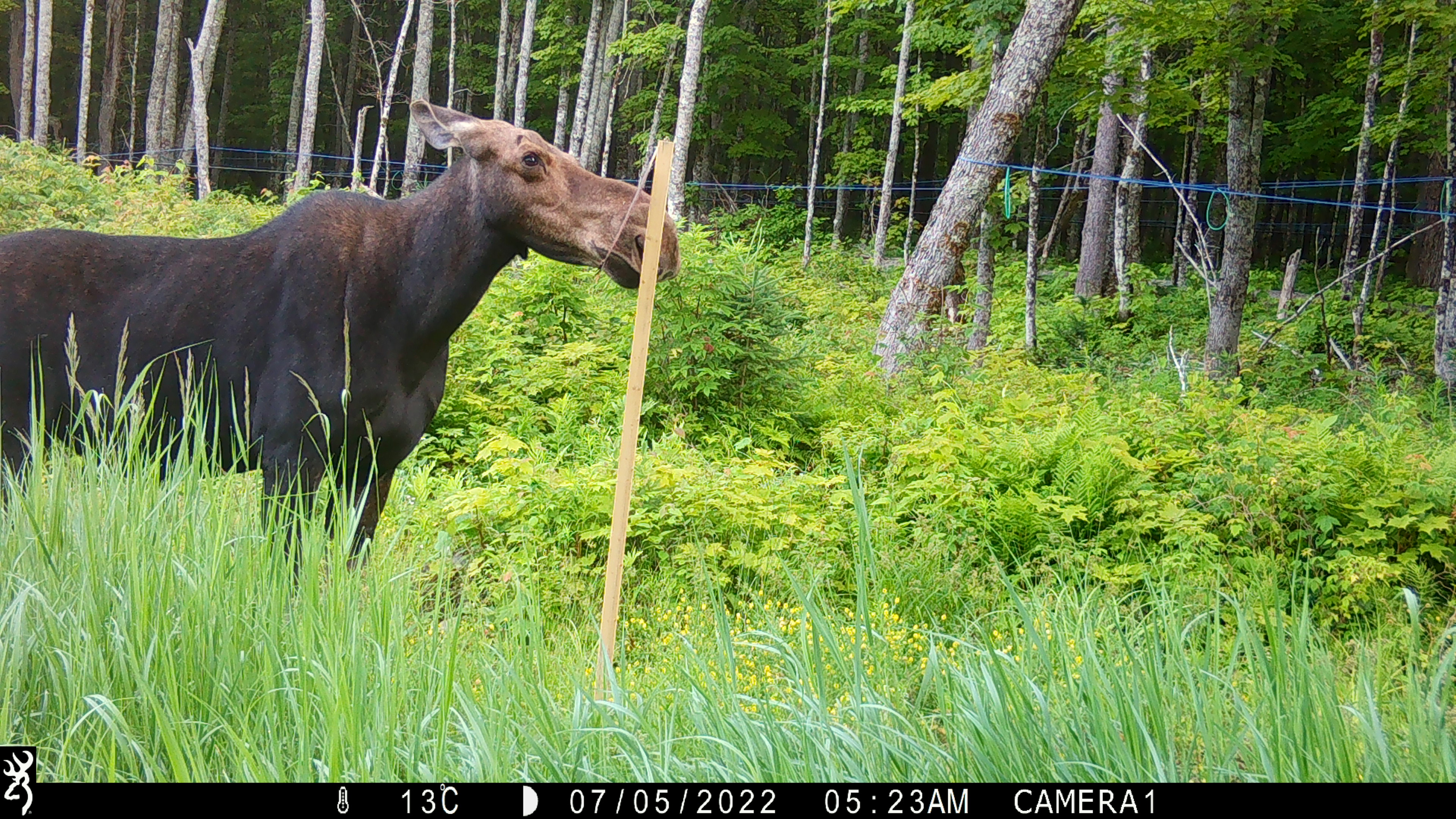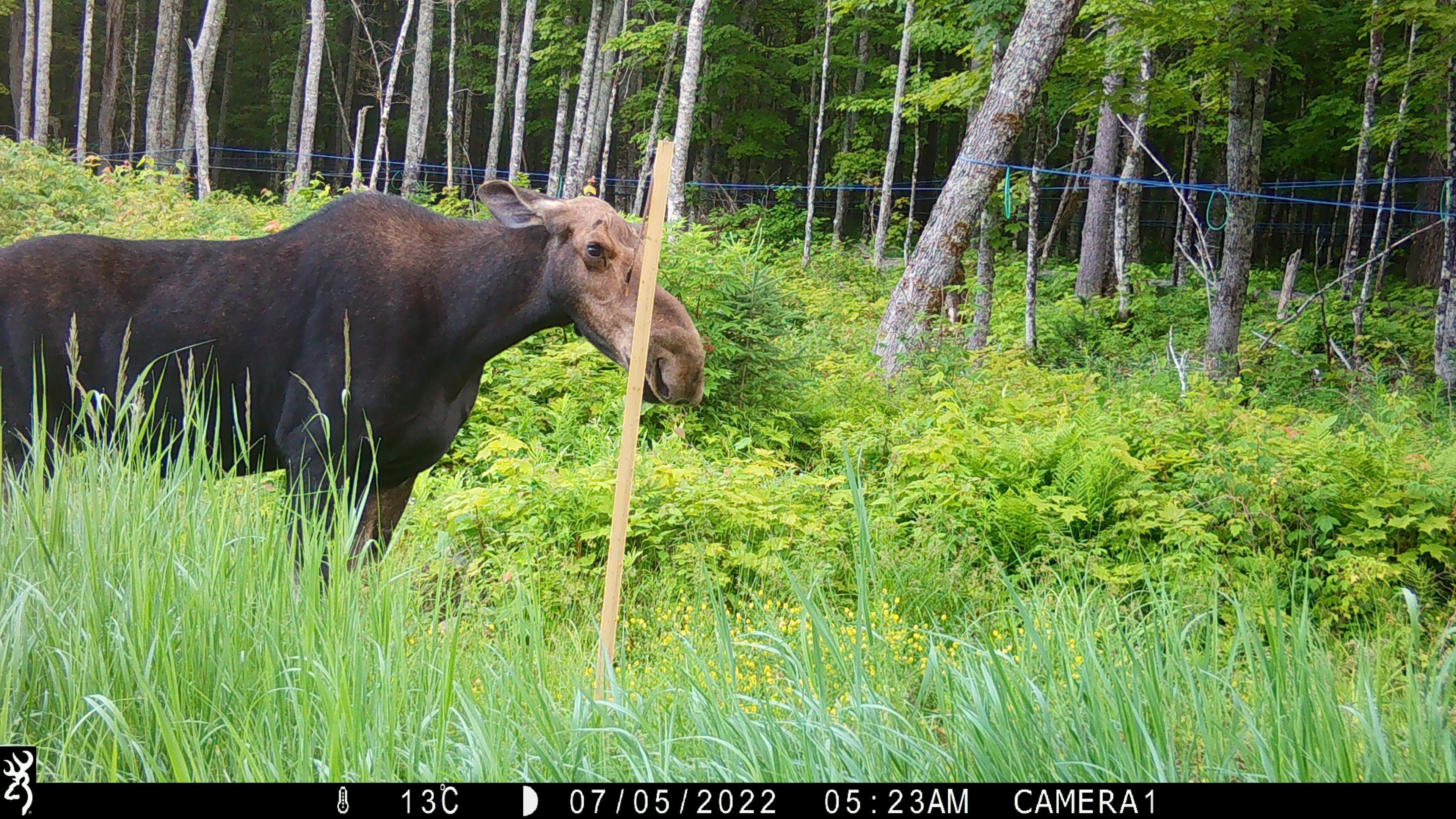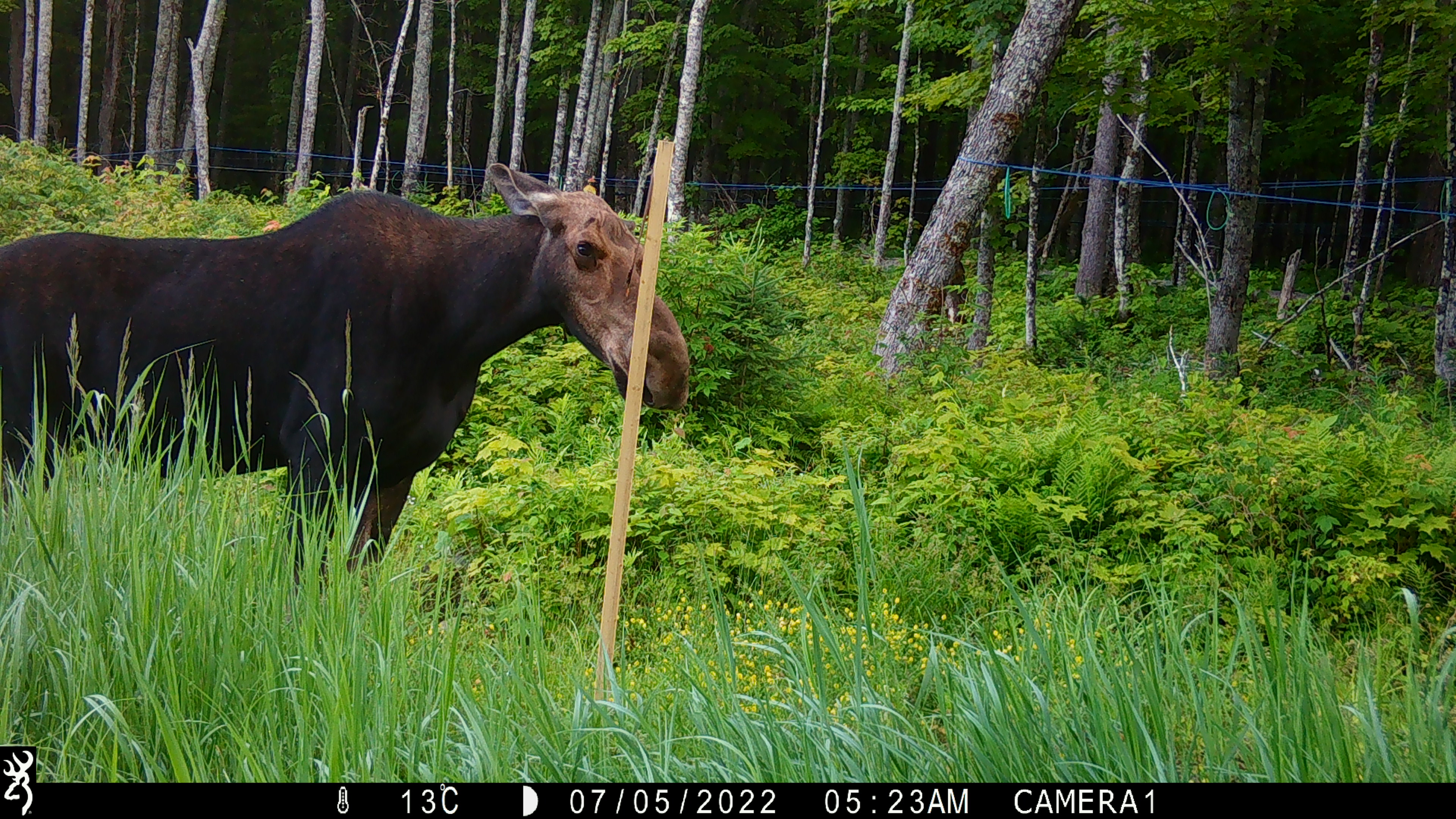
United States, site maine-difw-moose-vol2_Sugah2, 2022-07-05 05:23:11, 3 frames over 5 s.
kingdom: Animalia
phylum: Chordata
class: Mammalia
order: Artiodactyla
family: Cervidae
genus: Alces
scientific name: Alces alces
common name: moose